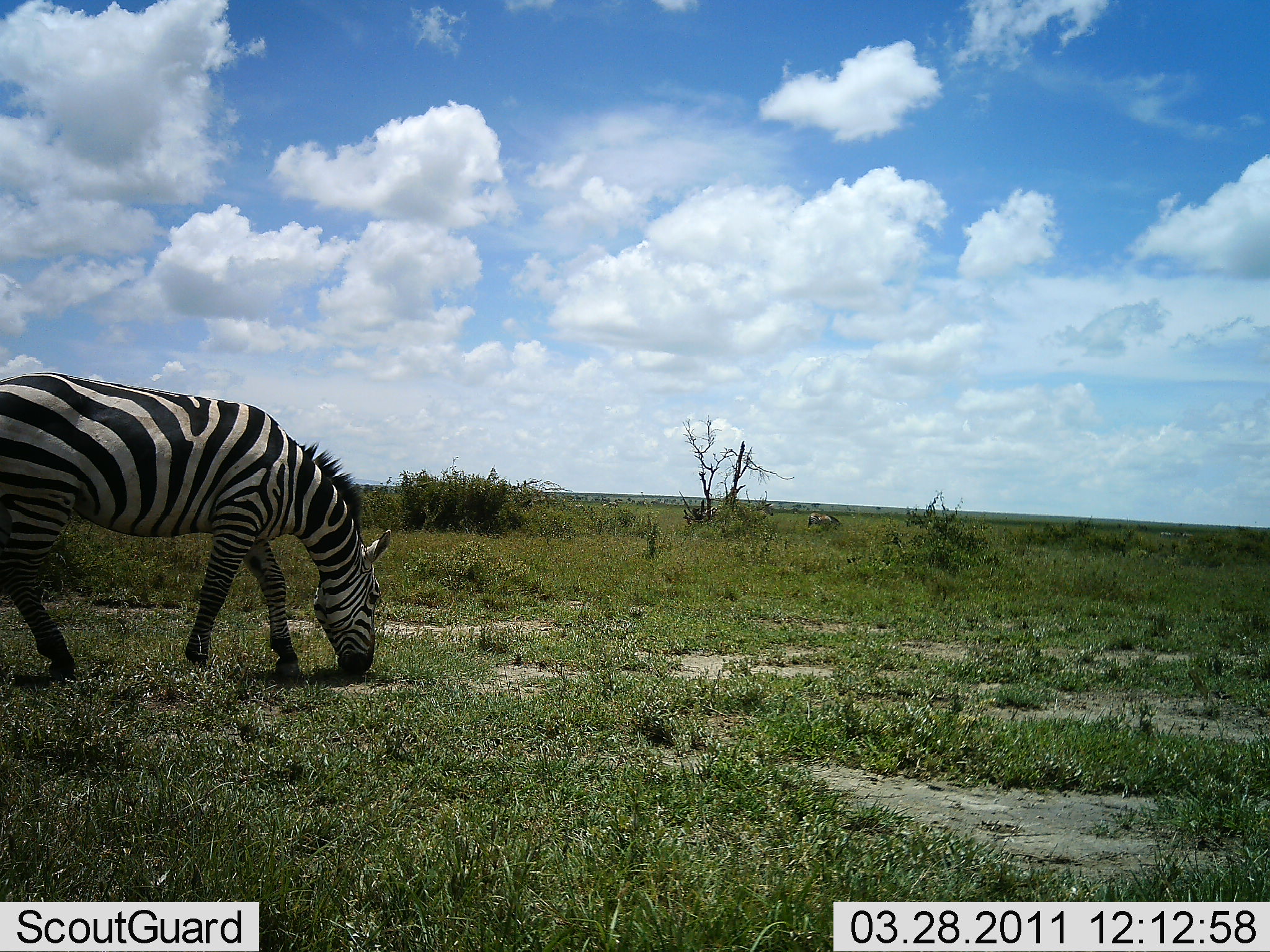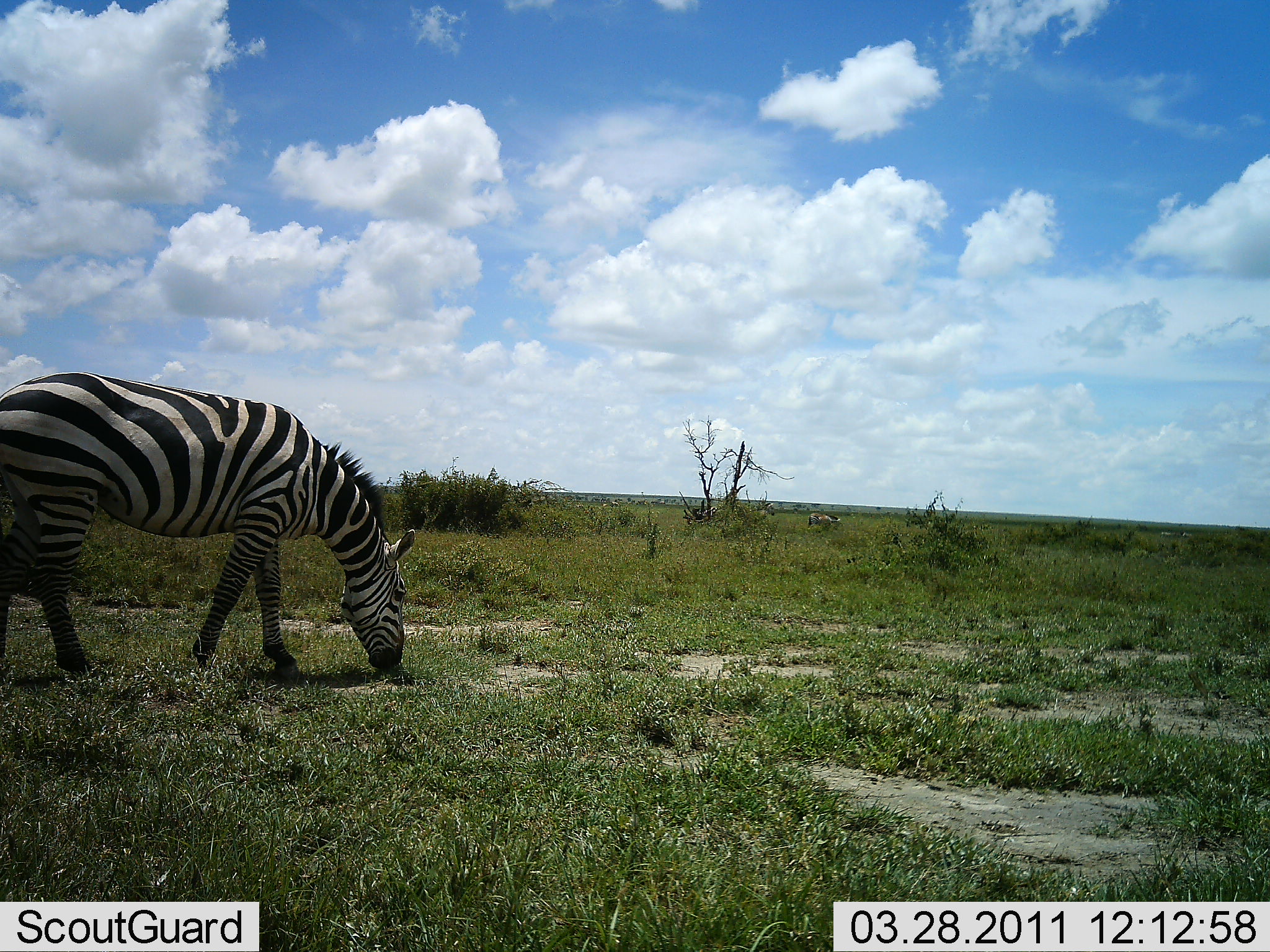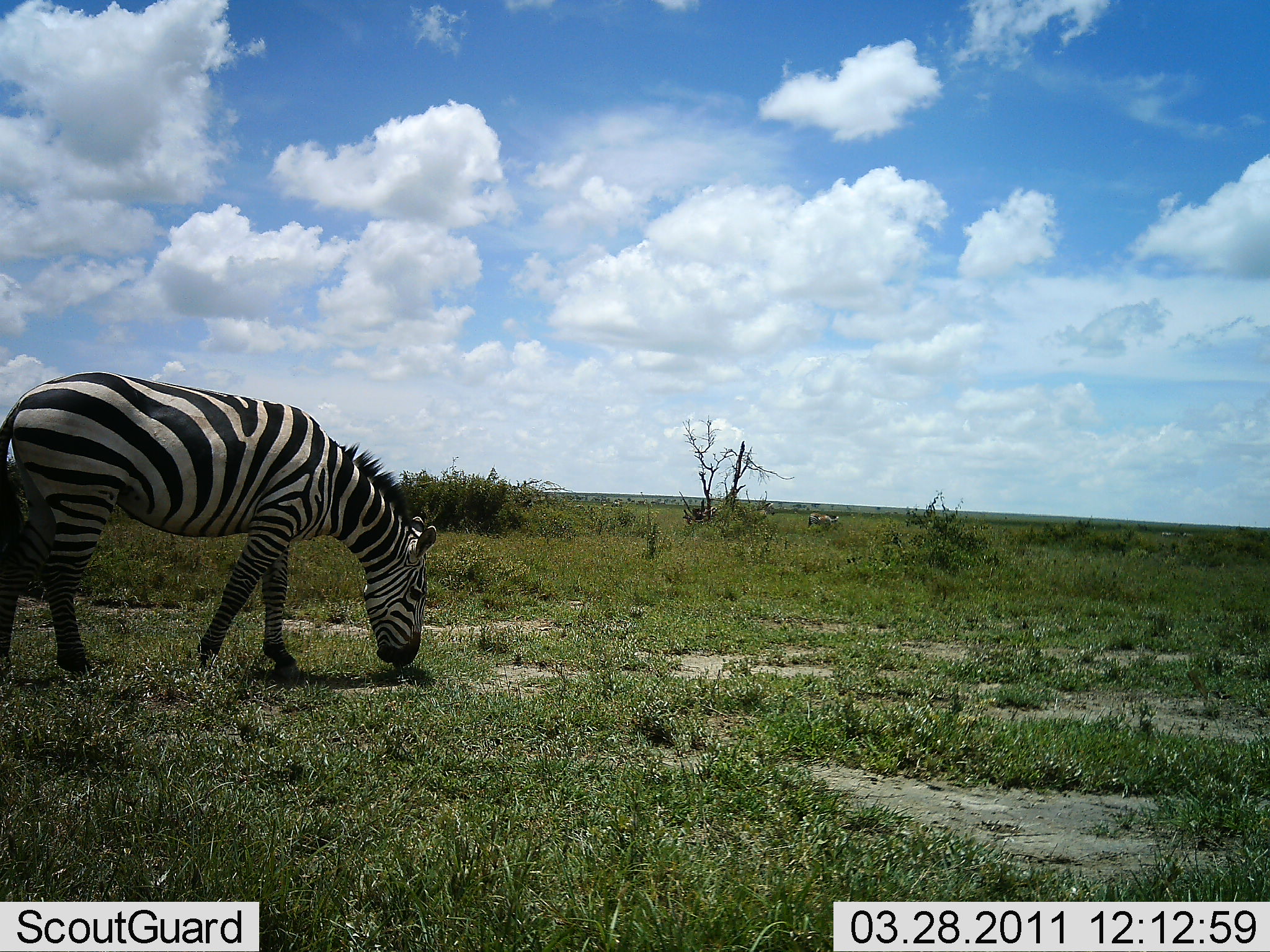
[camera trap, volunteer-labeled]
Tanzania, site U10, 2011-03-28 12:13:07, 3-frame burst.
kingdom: Animalia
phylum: Chordata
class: Mammalia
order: Perissodactyla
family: Equidae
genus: Equus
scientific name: Equus quagga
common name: plains zebra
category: zebra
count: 1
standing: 15%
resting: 0%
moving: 8%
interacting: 0%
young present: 0%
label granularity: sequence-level